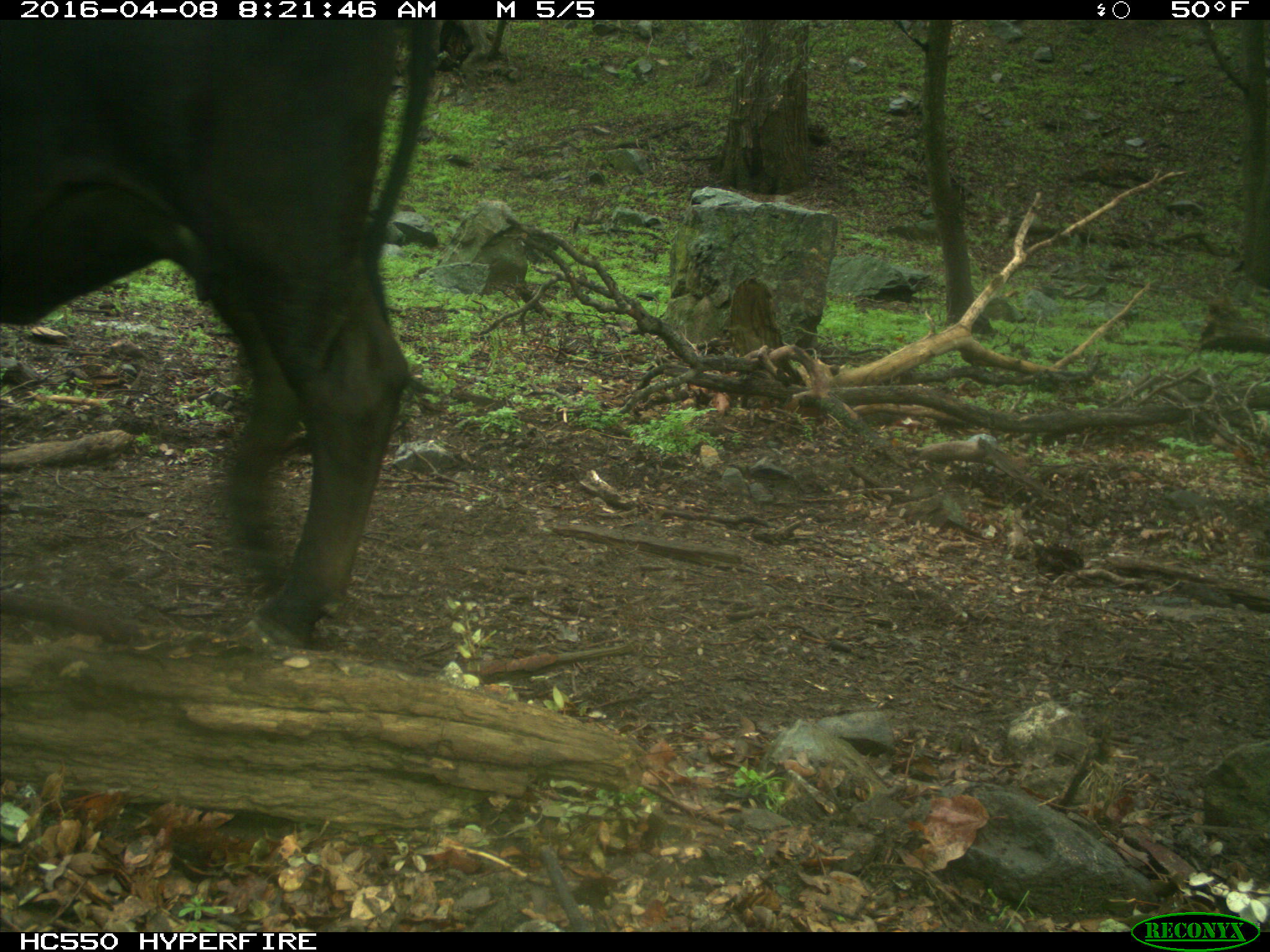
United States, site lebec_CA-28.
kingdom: Animalia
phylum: Chordata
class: Mammalia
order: Artiodactyla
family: Bovidae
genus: Bos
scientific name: Bos taurus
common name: domestic cow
Bos taurus (domestic cow).